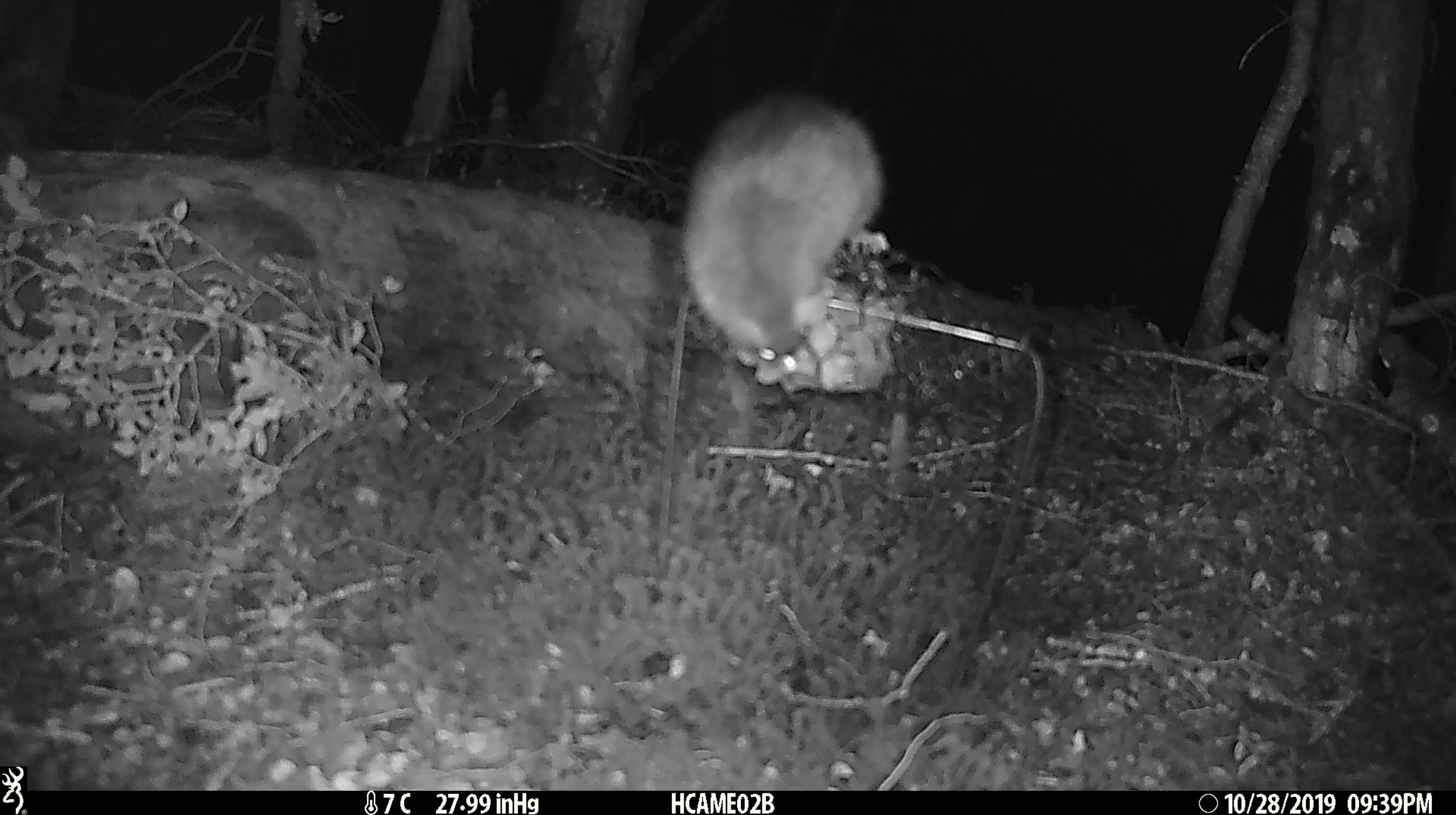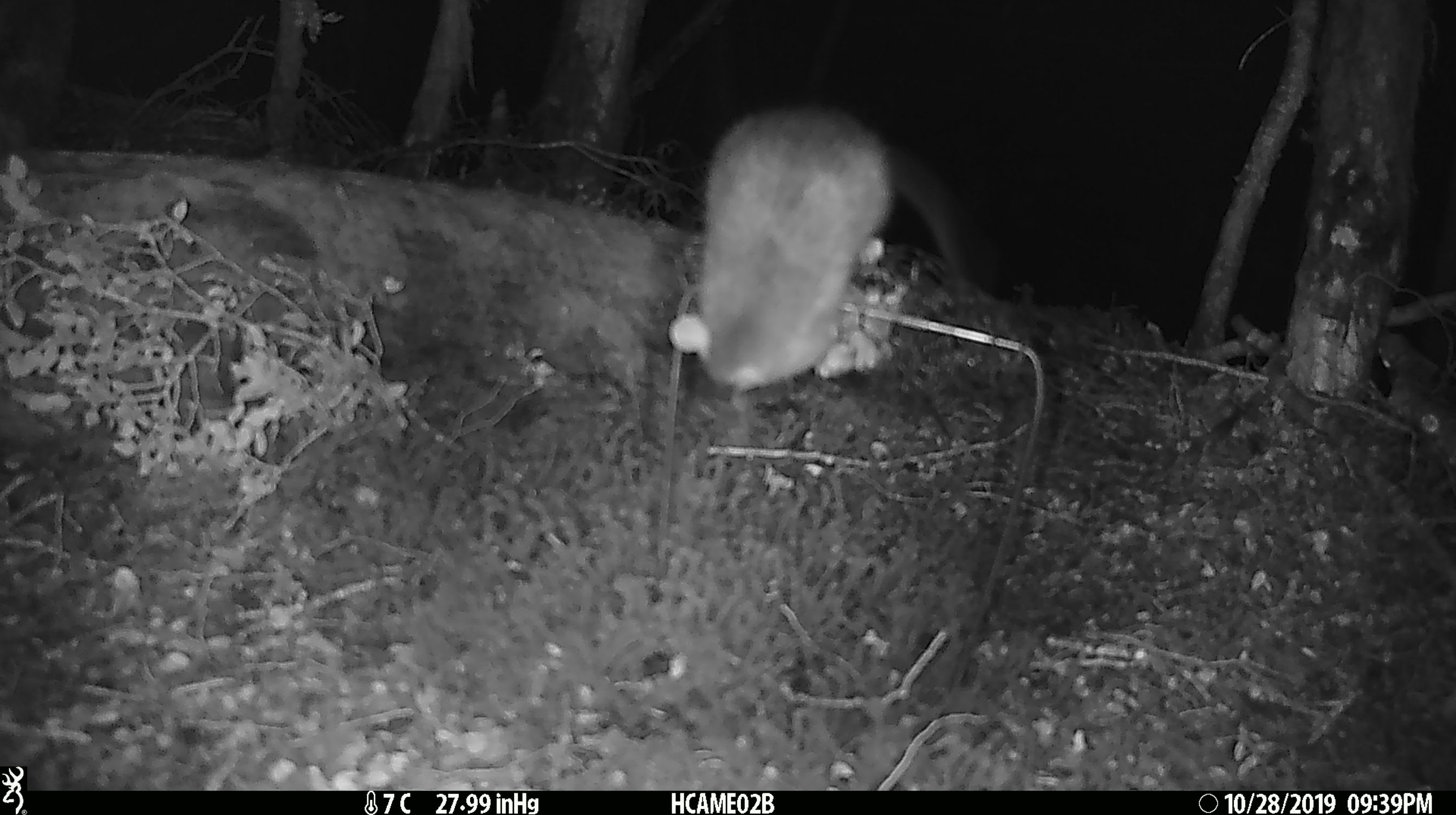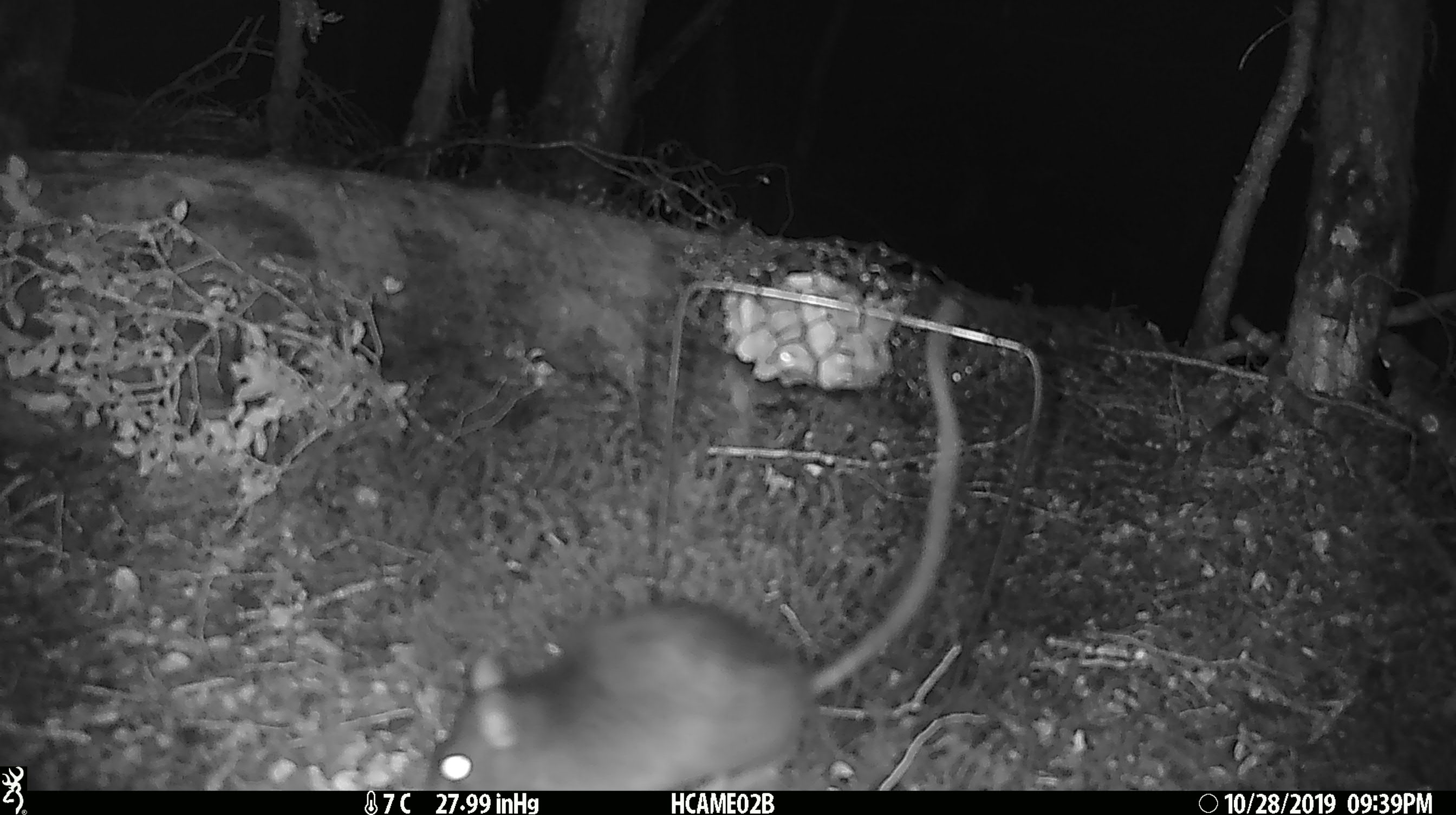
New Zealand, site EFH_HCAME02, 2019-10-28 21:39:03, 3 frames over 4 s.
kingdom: Animalia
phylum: Chordata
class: Mammalia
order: Rodentia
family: Muridae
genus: Rattus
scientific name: Rattus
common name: rat